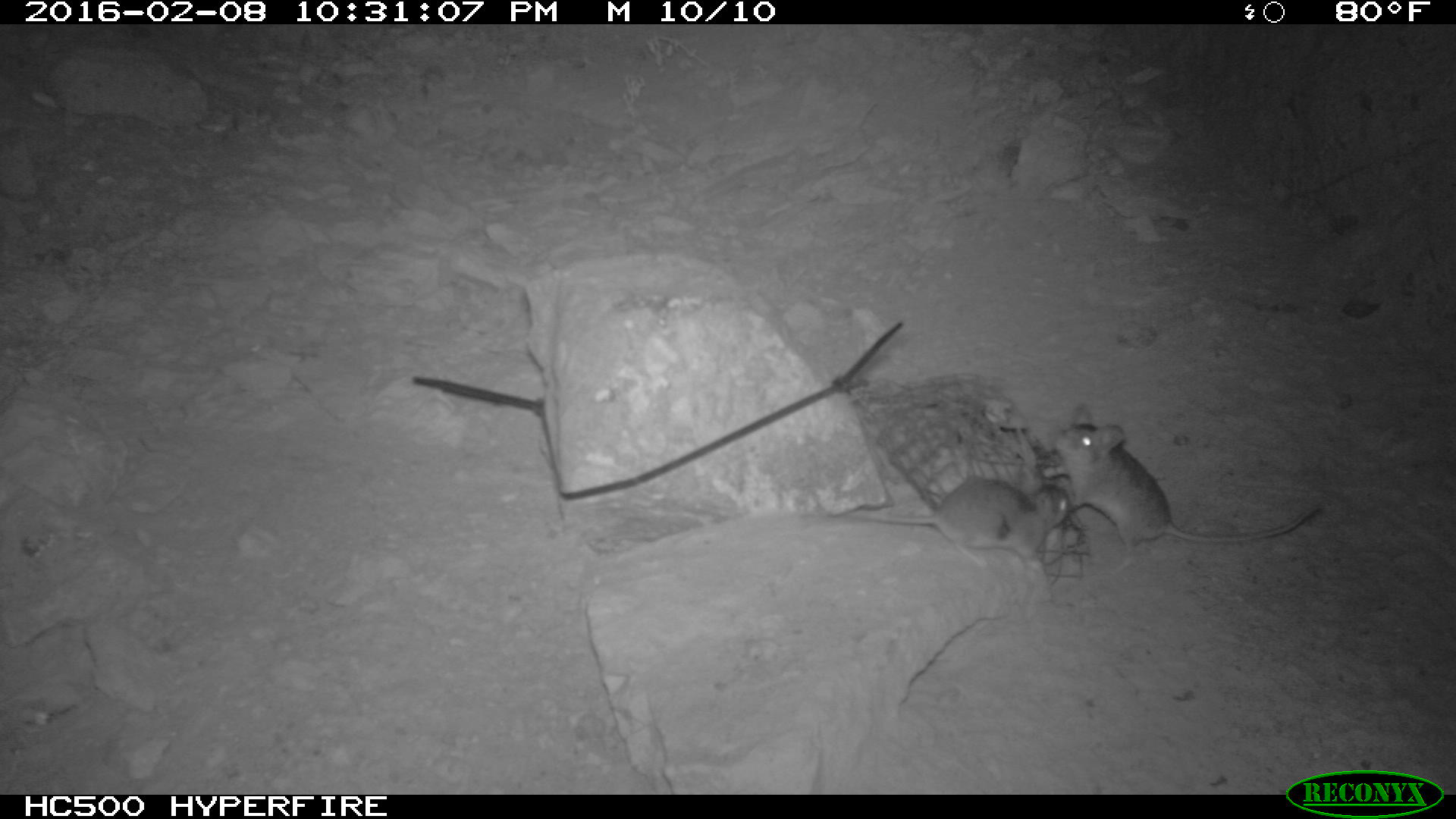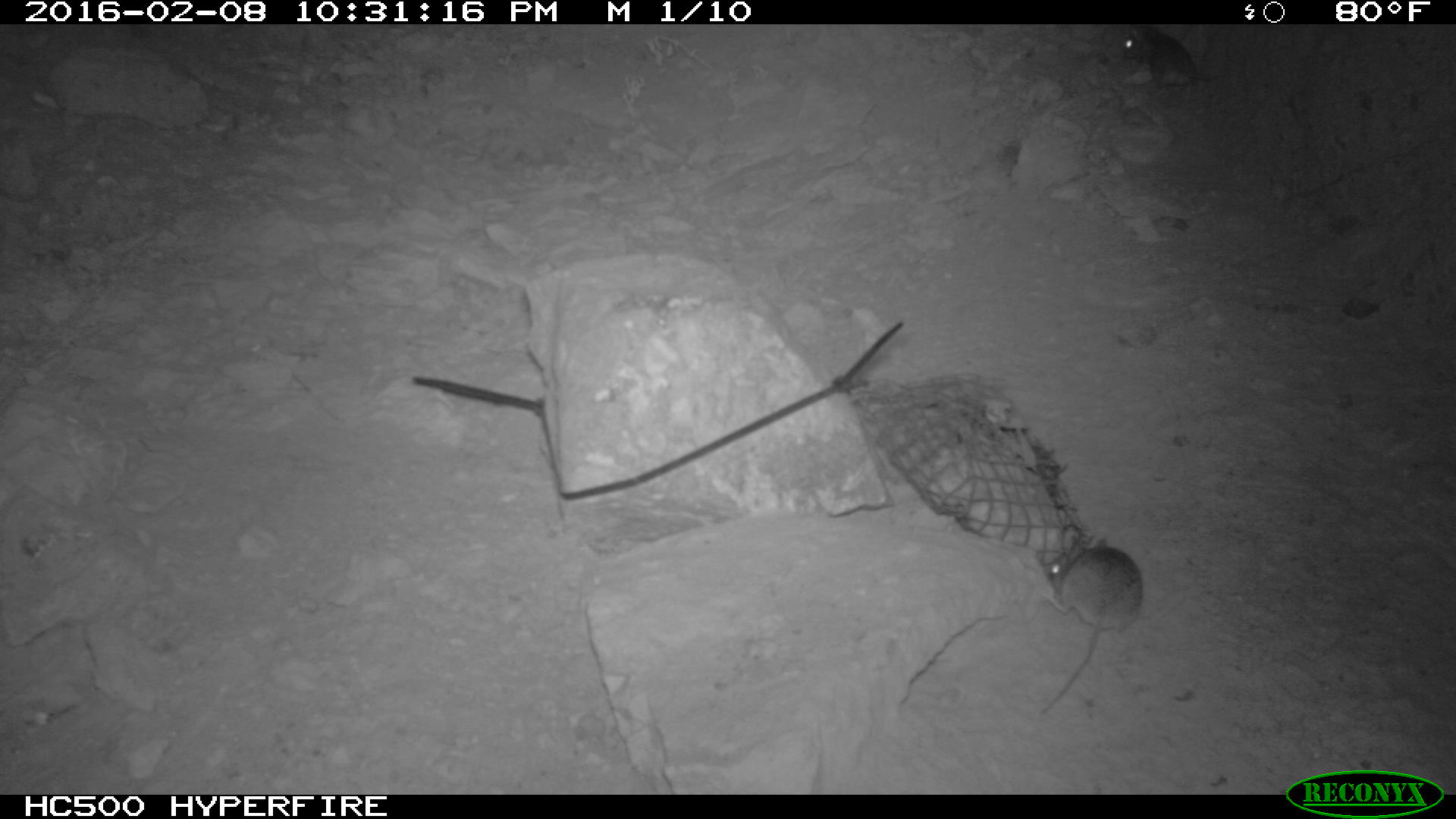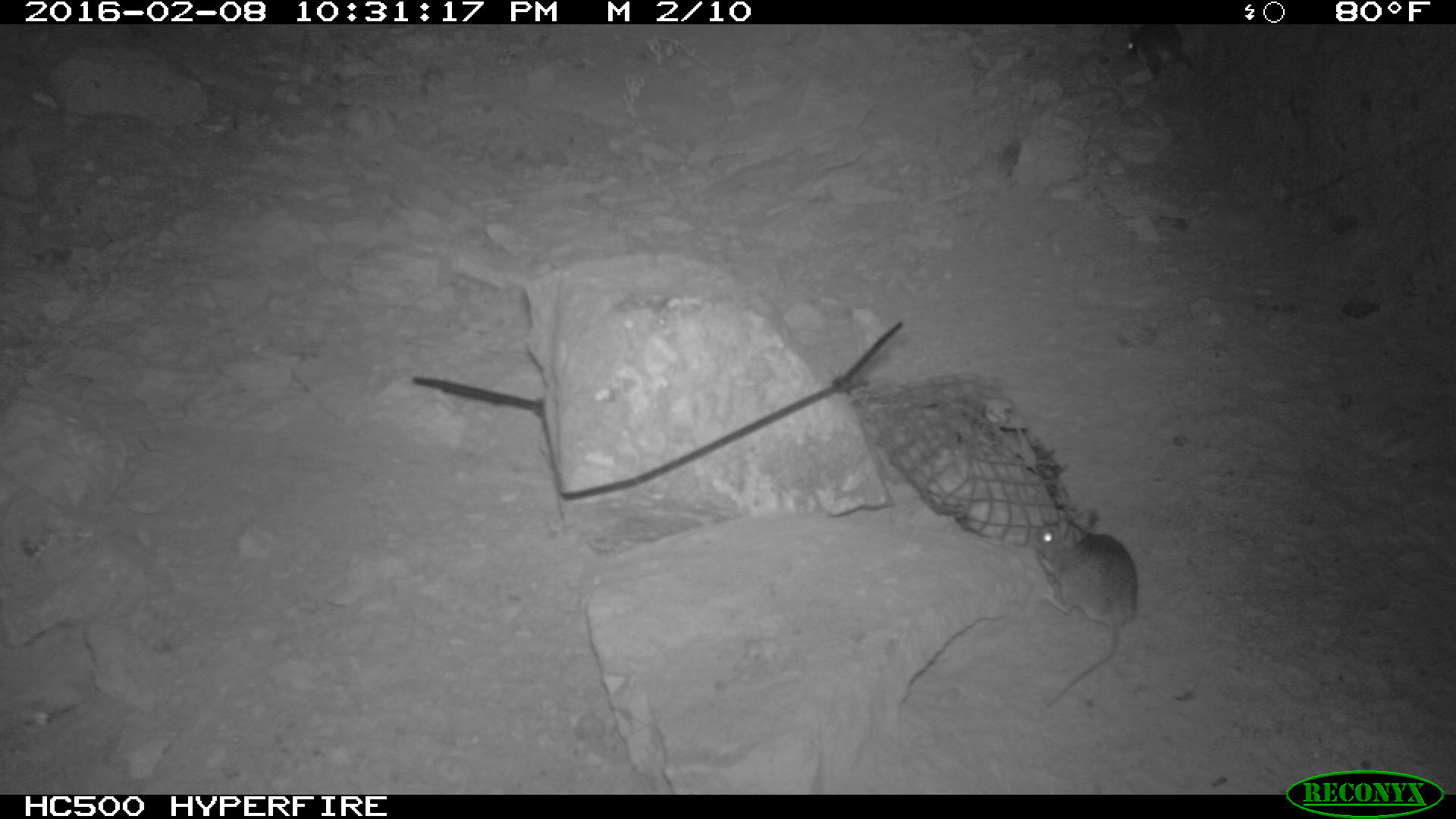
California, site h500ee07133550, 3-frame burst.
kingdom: Animalia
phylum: Chordata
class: Mammalia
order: Rodentia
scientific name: Rodentia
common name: rodent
Rodent (Rodentia).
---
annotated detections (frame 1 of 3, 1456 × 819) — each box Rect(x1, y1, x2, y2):
rodent: Rect(1042, 403, 1320, 573); Rect(846, 475, 1073, 571)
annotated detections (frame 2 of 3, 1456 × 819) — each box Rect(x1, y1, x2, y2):
rodent: Rect(1037, 522, 1143, 720); Rect(1118, 25, 1216, 99)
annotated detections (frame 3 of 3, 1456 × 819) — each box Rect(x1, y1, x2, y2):
rodent: Rect(1027, 507, 1138, 711); Rect(1125, 20, 1197, 83)